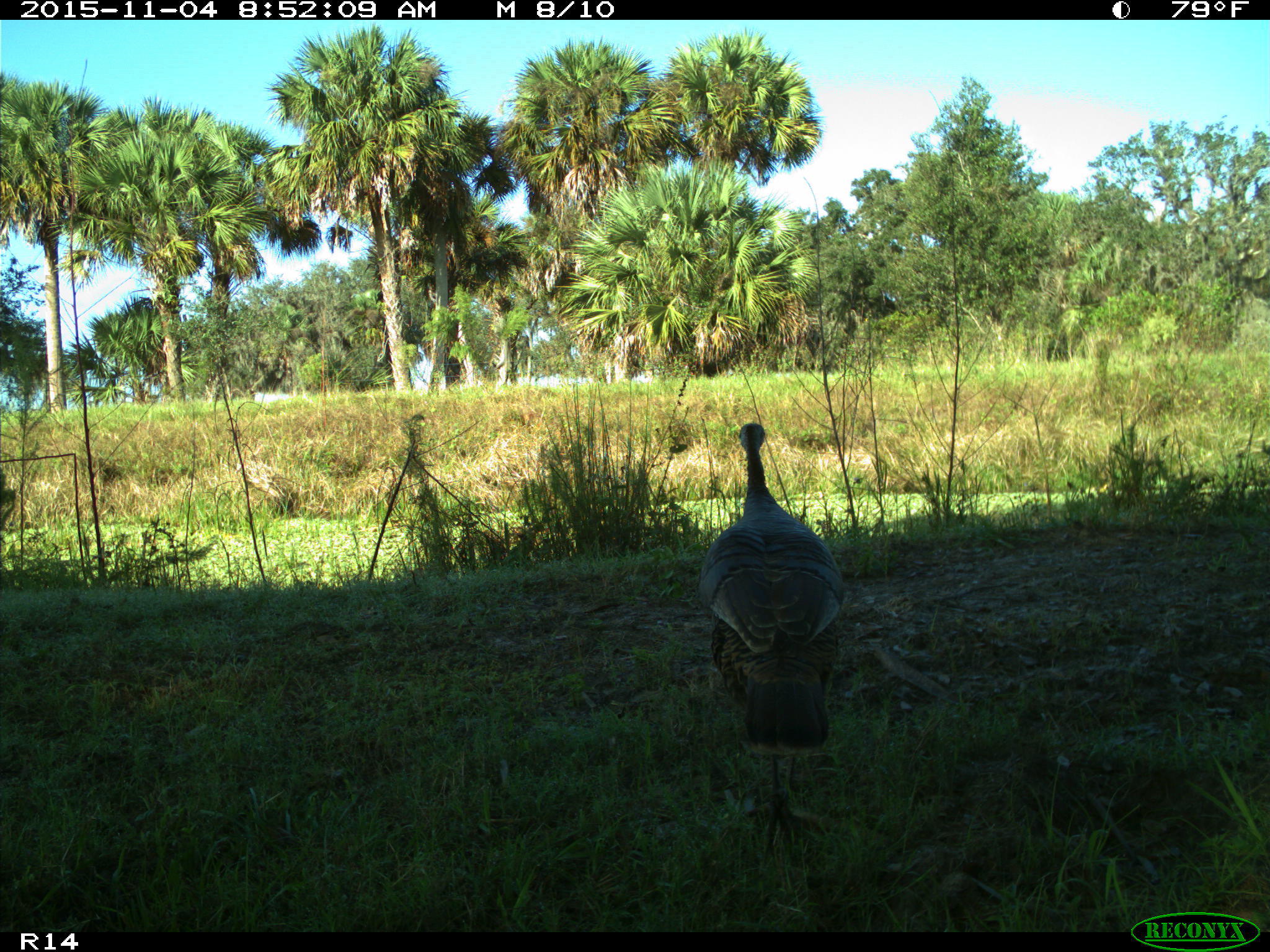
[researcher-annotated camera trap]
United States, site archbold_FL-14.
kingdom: Animalia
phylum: Chordata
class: Aves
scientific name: Aves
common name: birds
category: unidentified bird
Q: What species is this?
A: Unidentified bird (birds) (Aves).